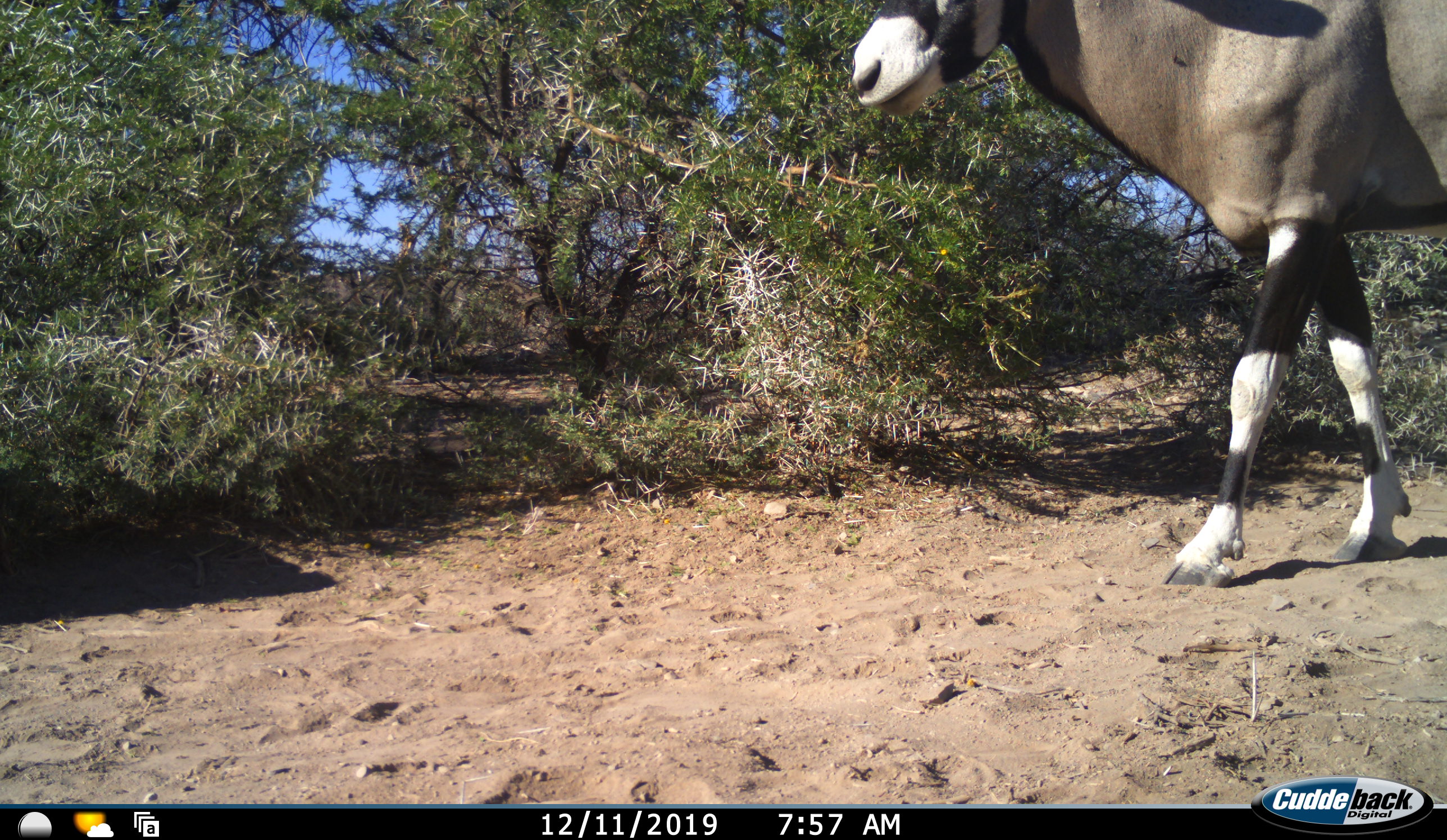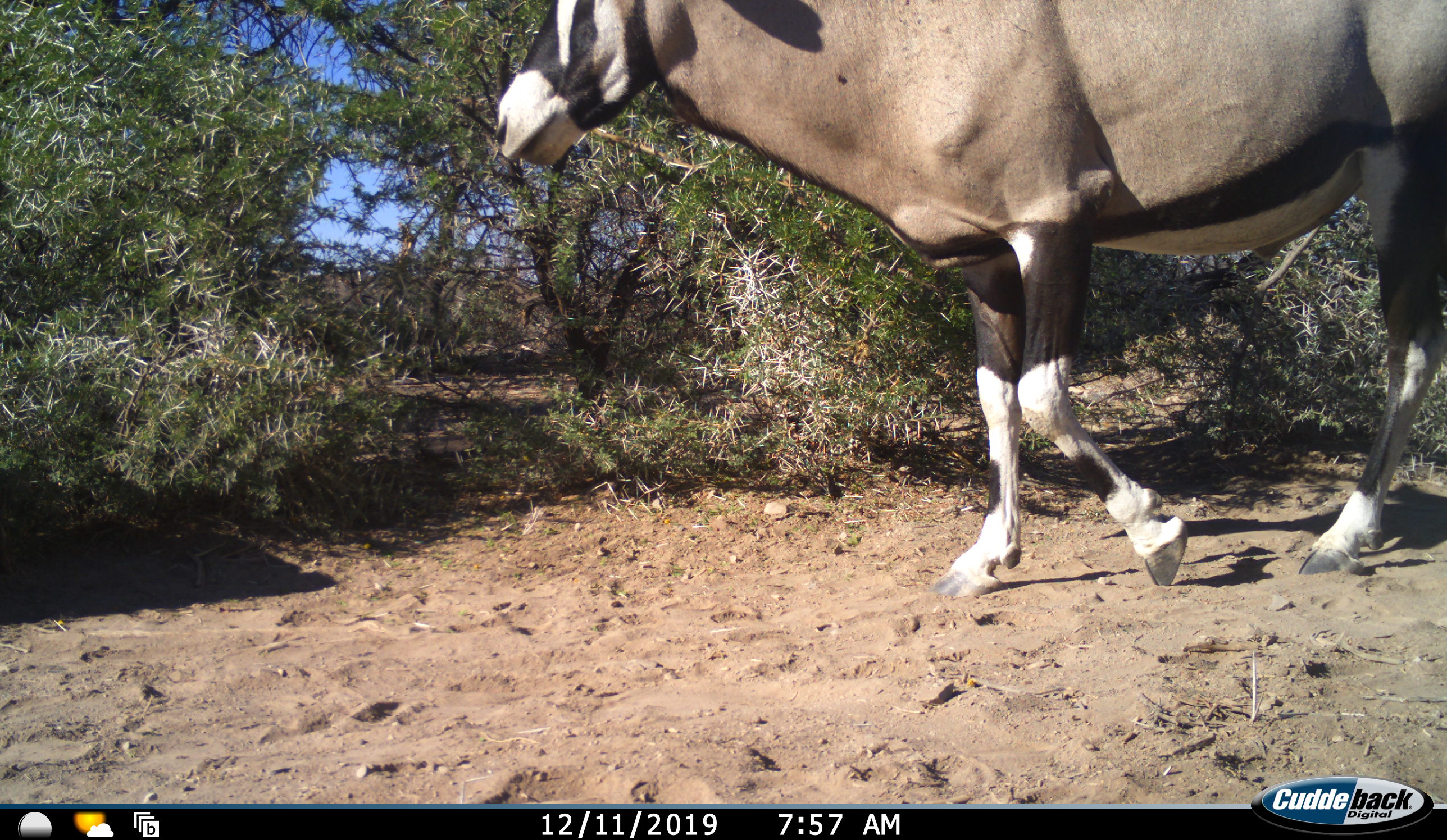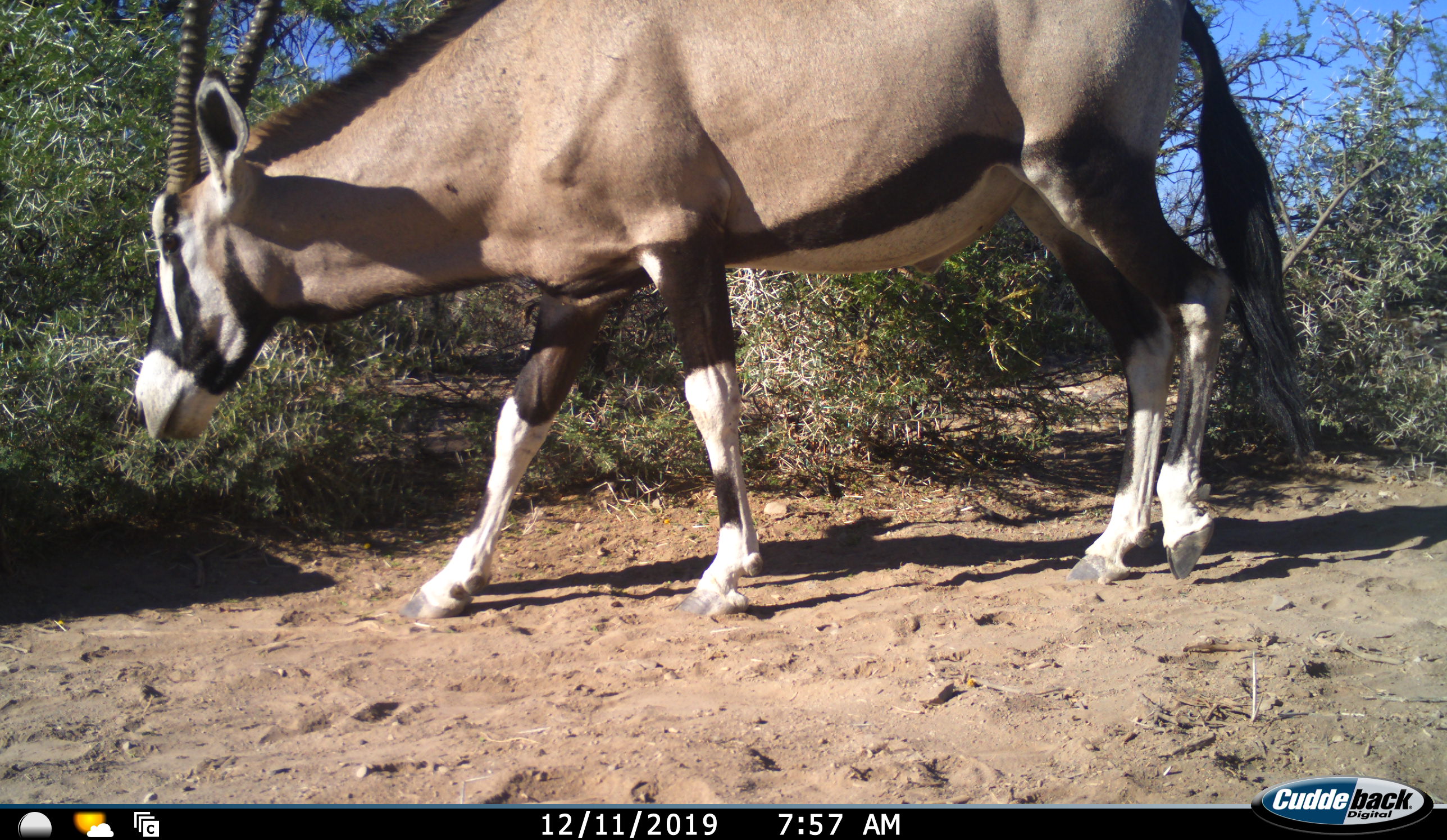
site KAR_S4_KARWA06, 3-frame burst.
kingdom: Animalia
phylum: Chordata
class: Mammalia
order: Artiodactyla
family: Bovidae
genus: Oryx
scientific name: Oryx gazella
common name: gemsbok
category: oryx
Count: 1.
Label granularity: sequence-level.